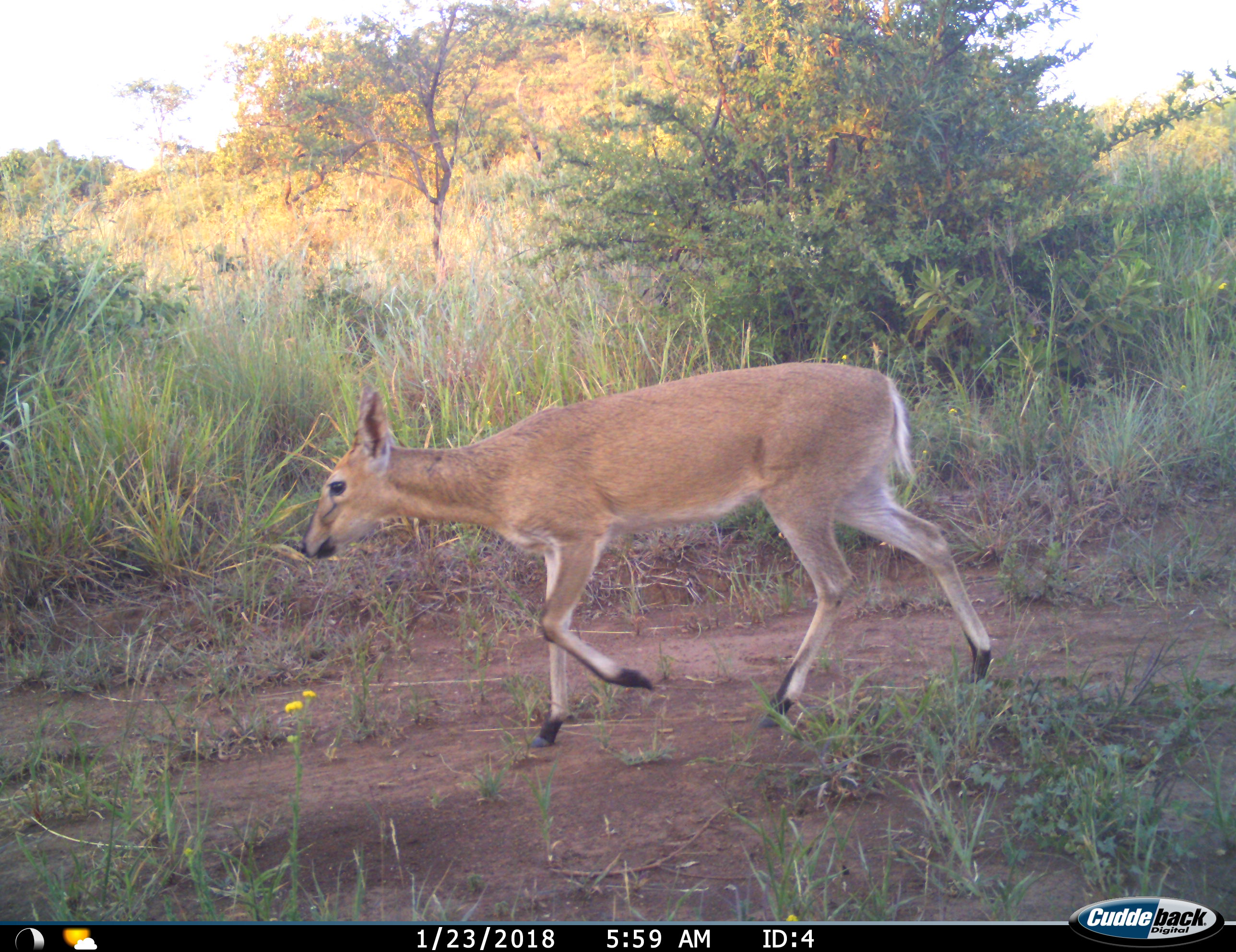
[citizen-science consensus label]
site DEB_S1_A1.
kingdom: Animalia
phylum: Chordata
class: Mammalia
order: Artiodactyla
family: Bovidae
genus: Sylvicapra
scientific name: Sylvicapra grimmia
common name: common duiker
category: duikercommongrey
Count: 1.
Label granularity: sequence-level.